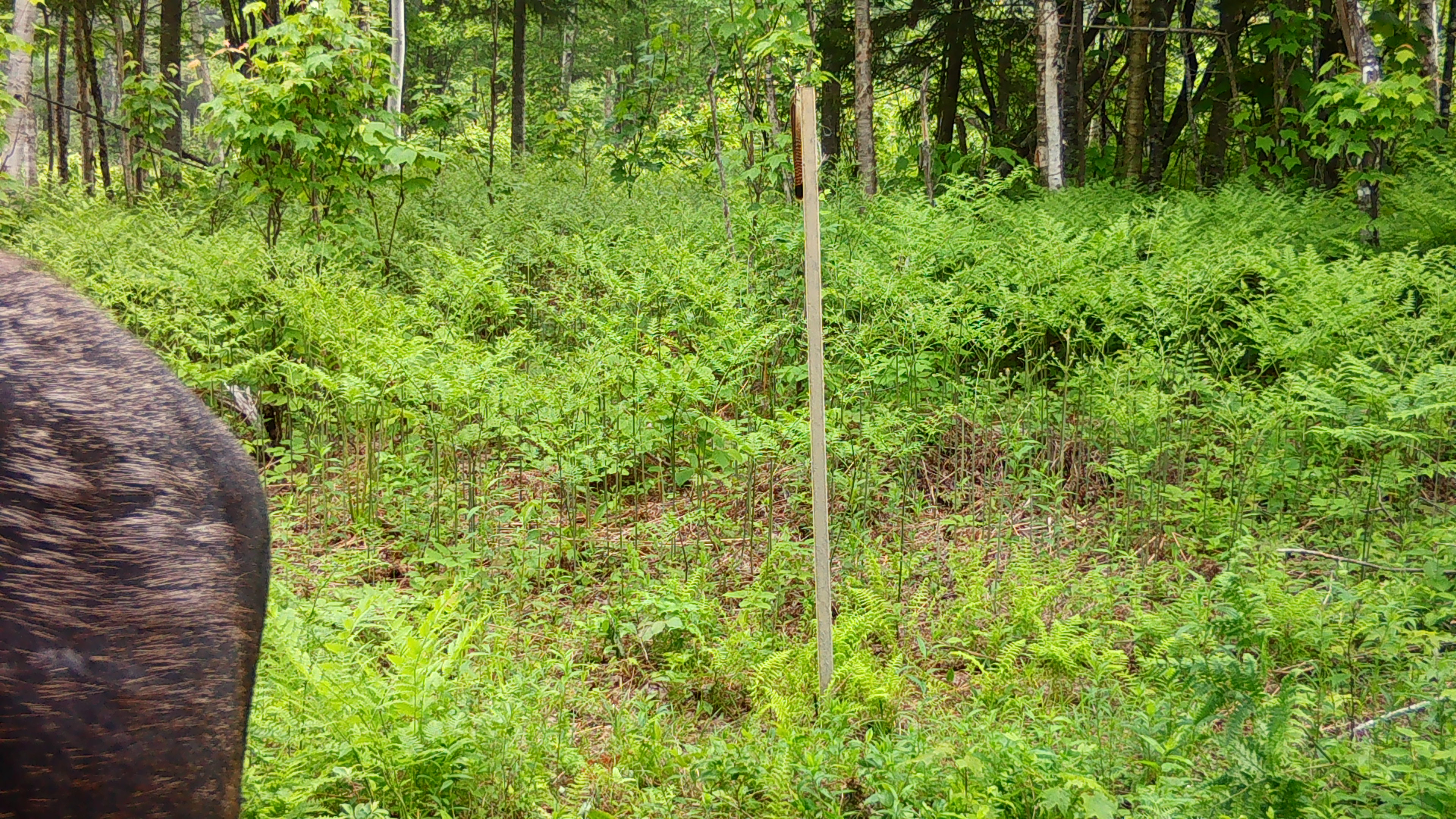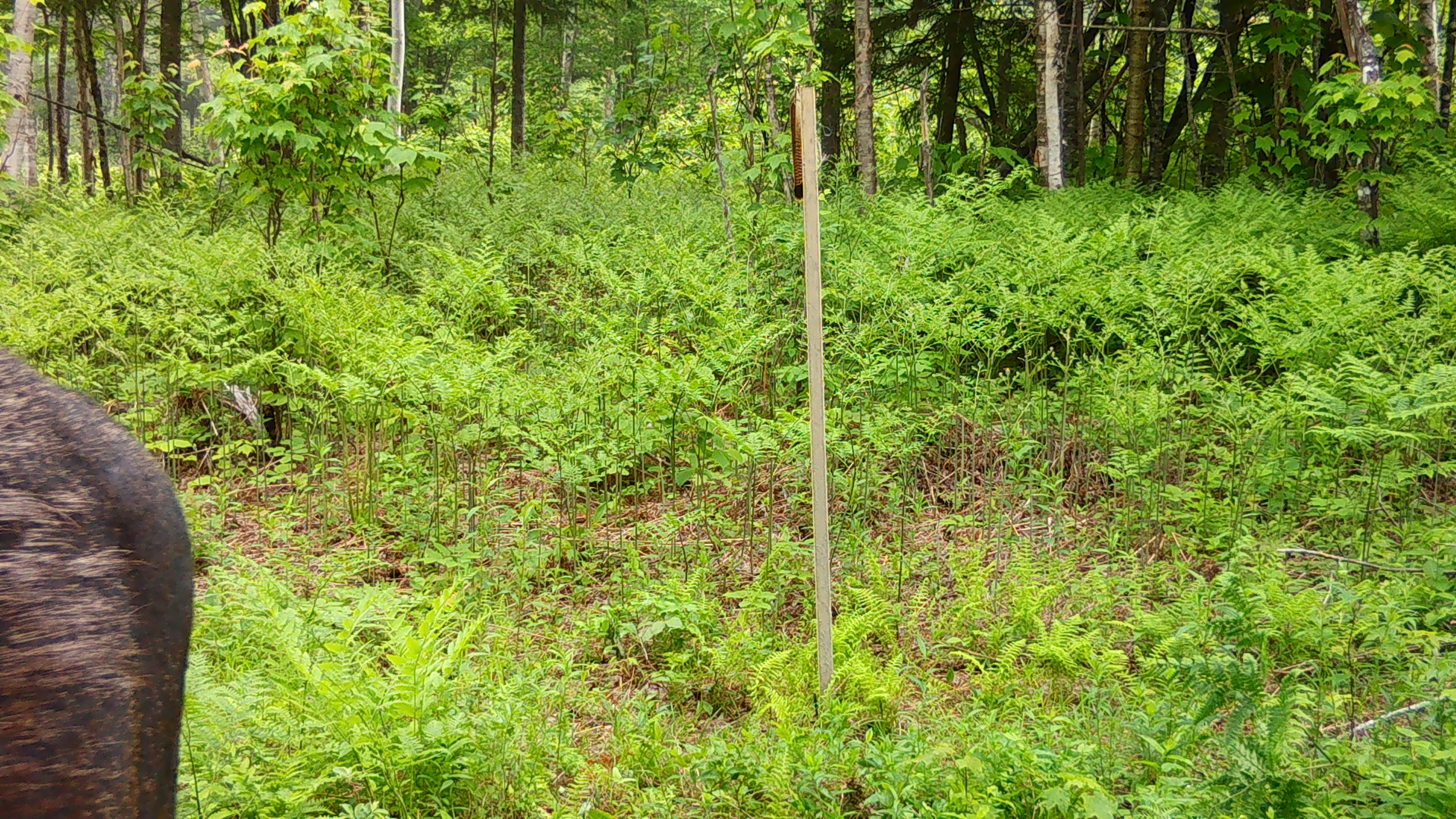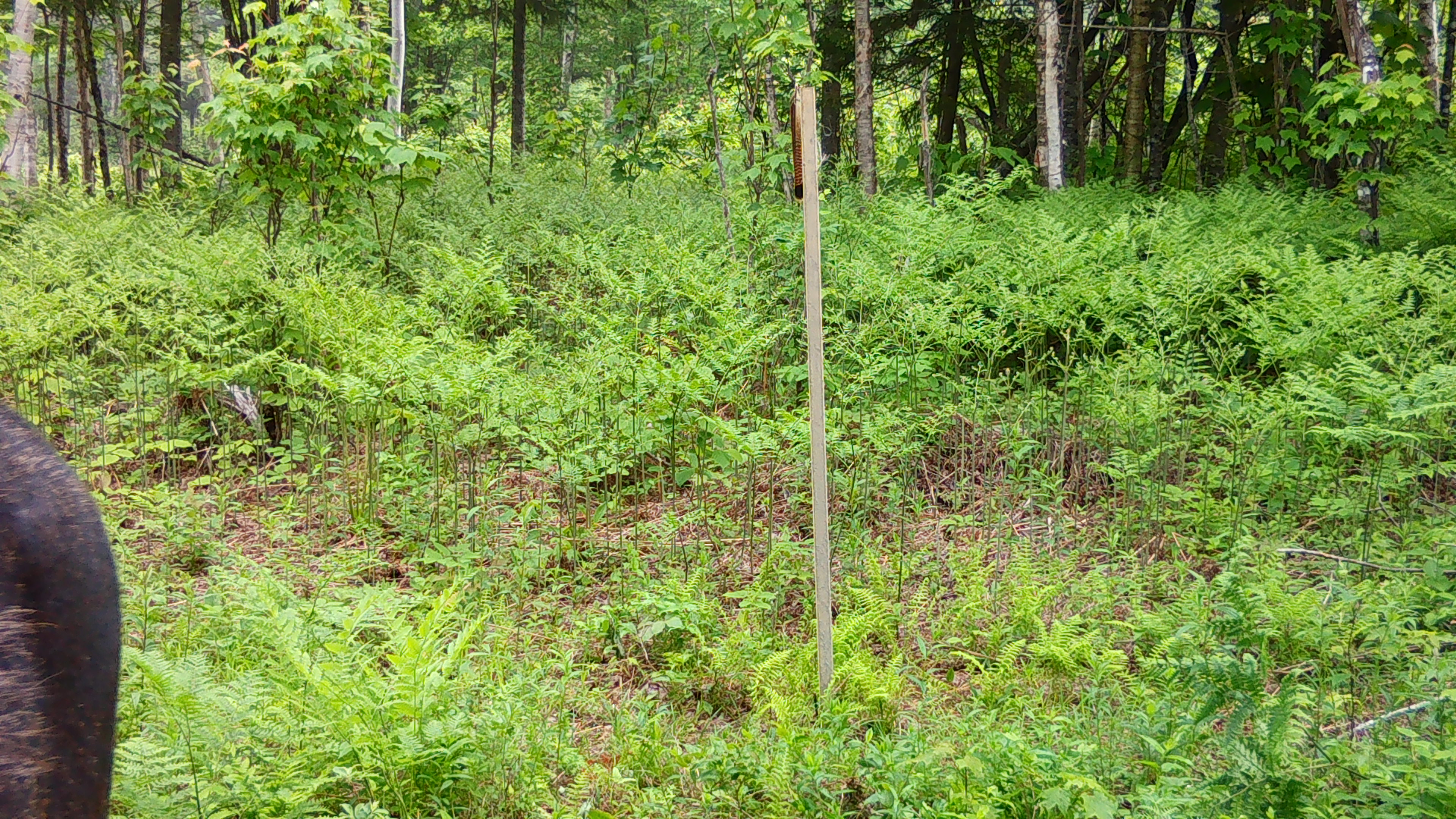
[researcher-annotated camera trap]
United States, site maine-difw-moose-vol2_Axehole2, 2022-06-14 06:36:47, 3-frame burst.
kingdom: Animalia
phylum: Chordata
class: Mammalia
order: Artiodactyla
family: Cervidae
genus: Alces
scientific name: Alces alces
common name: moose